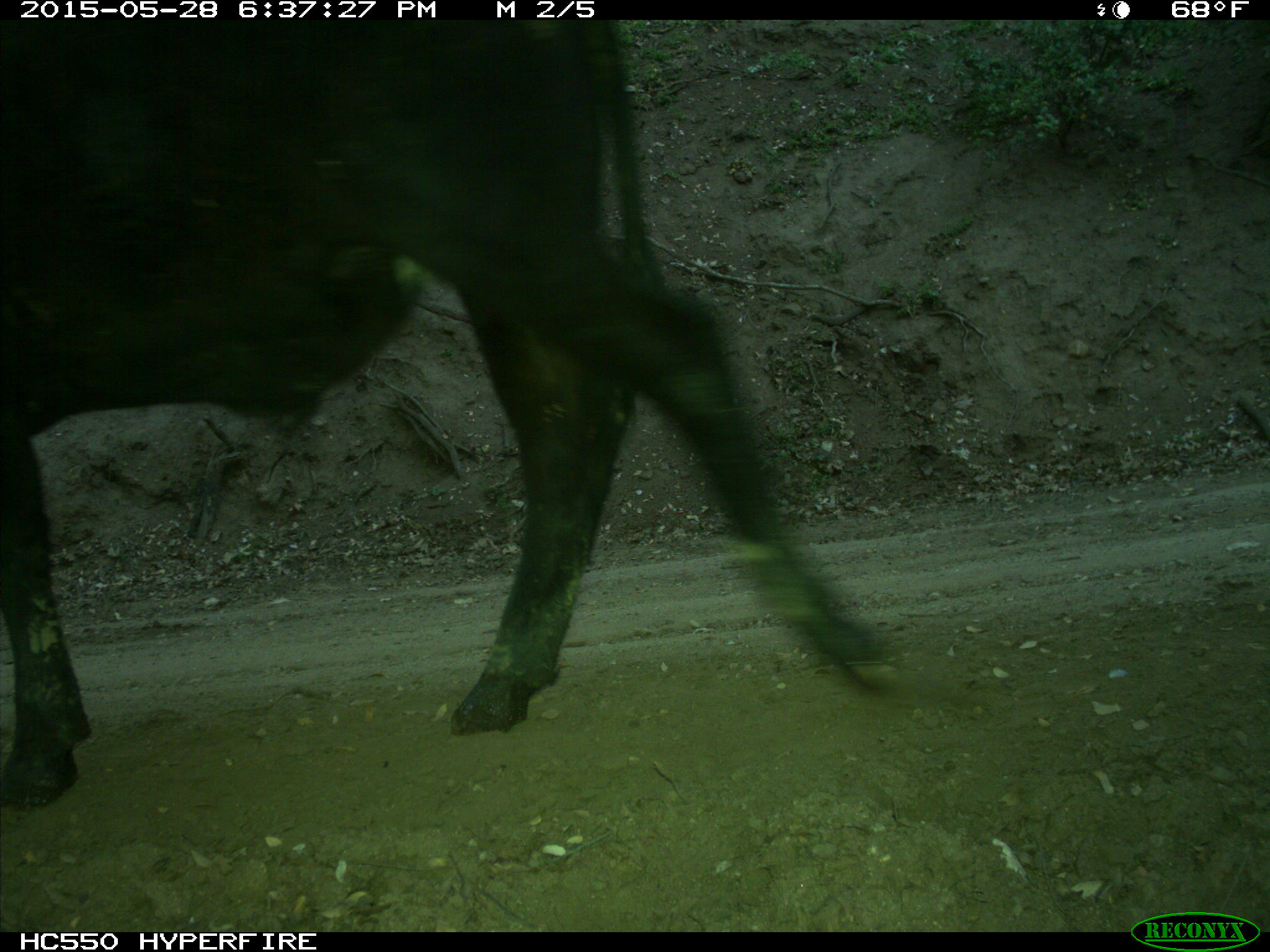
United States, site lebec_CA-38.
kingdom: Animalia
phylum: Chordata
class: Mammalia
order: Artiodactyla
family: Bovidae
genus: Bos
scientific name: Bos taurus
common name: domestic cow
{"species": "Bos taurus (domestic cow)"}